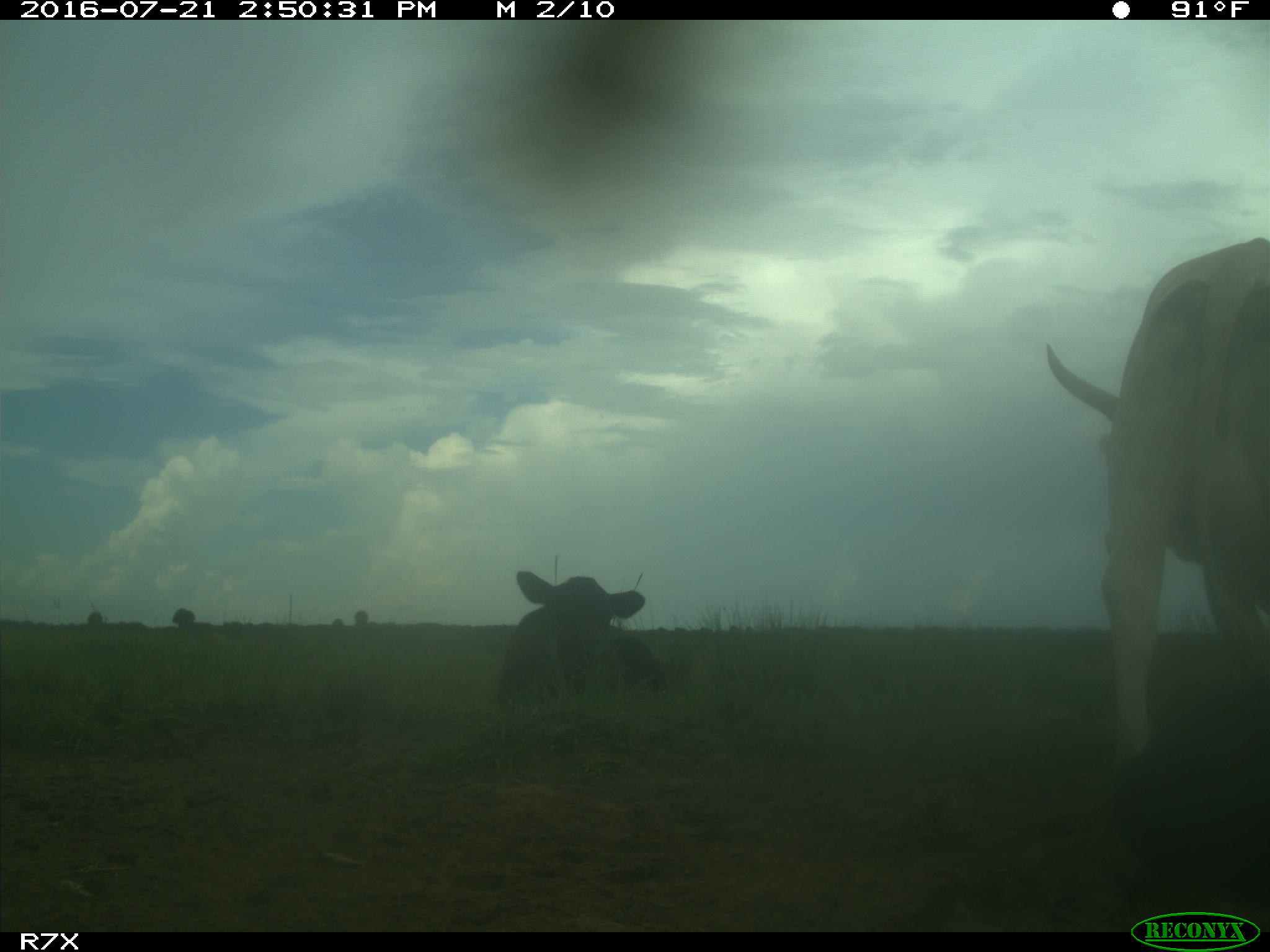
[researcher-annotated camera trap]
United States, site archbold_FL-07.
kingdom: Animalia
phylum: Chordata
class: Mammalia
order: Artiodactyla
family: Bovidae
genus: Bos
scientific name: Bos taurus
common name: domestic cow